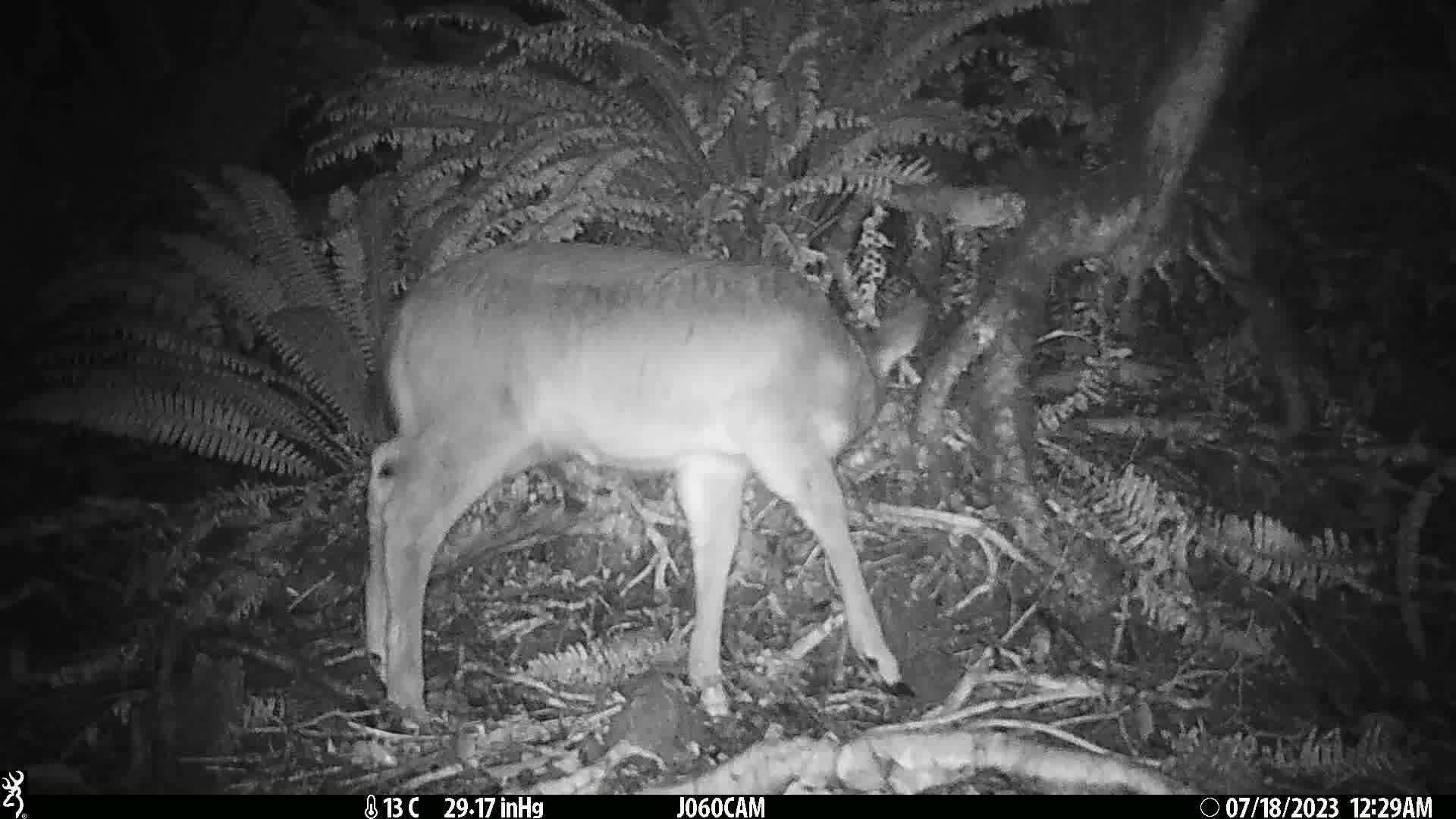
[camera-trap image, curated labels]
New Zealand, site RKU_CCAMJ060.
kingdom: Animalia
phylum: Chordata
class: Mammalia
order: Artiodactyla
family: Cervidae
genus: Odocoileus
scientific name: Odocoileus virginianus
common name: white-tailed deer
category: white tailed deer